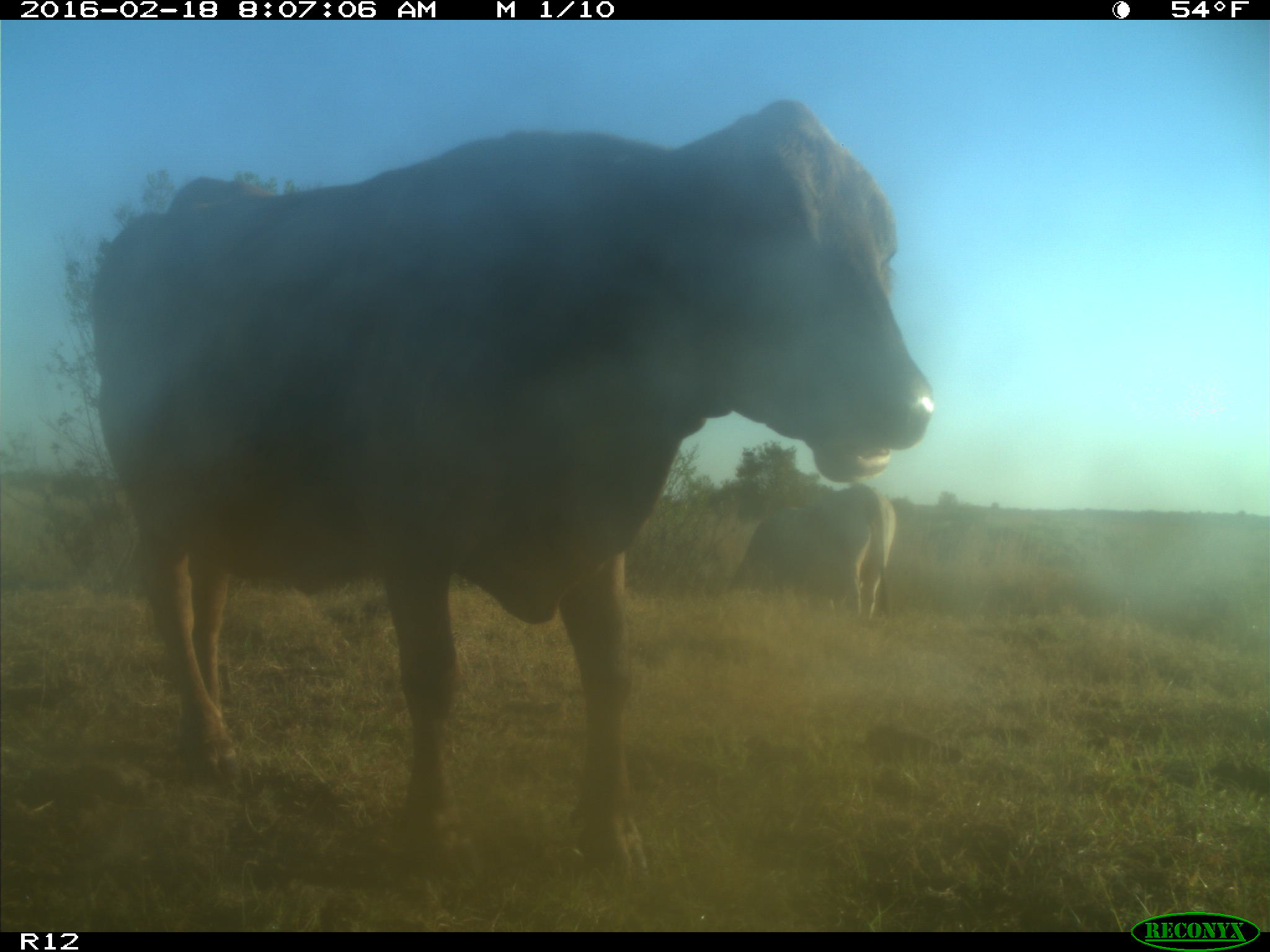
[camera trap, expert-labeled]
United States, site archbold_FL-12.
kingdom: Animalia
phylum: Chordata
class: Mammalia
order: Artiodactyla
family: Bovidae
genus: Bos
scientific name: Bos taurus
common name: domestic cow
Bos taurus (domestic cow).